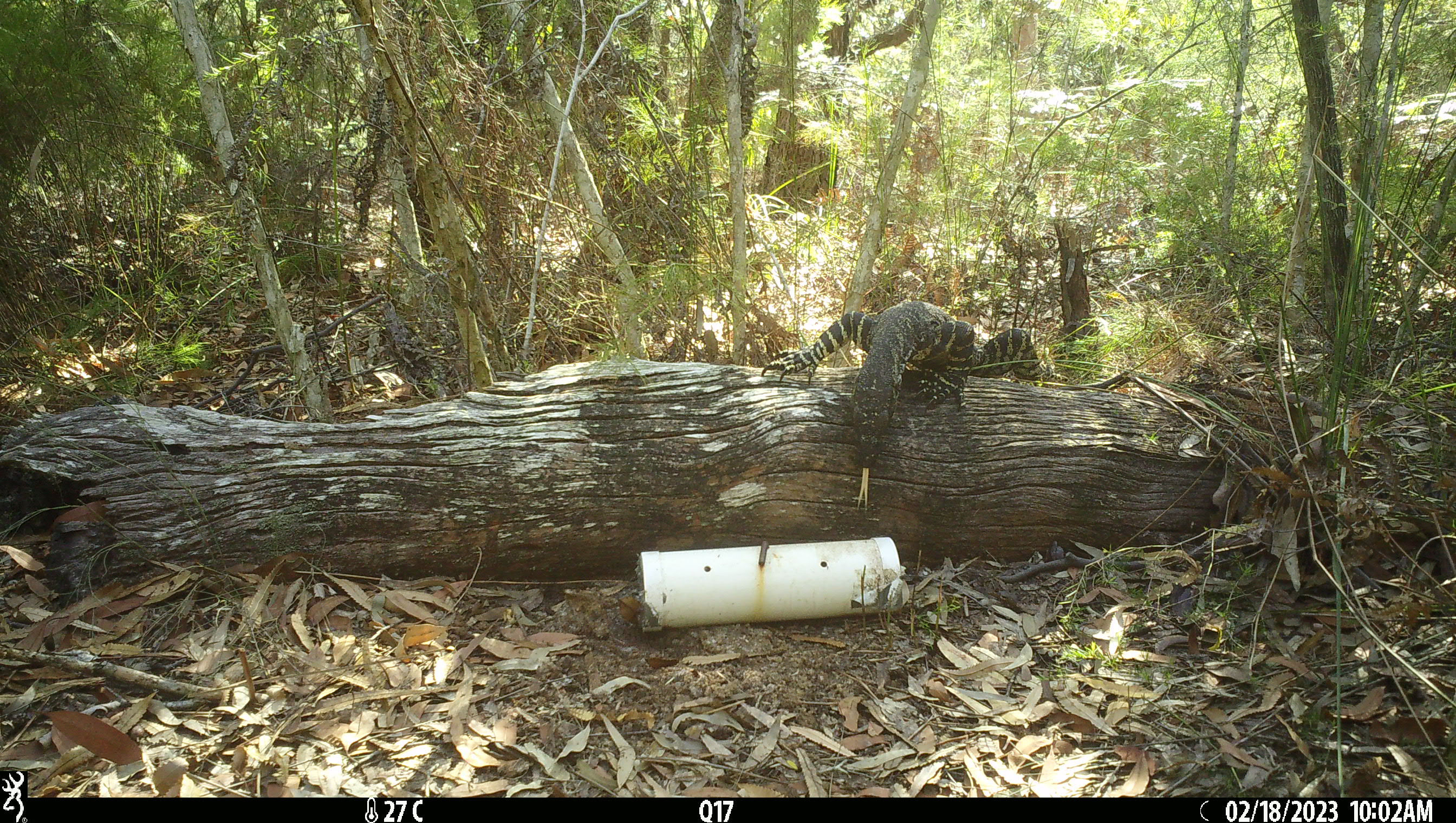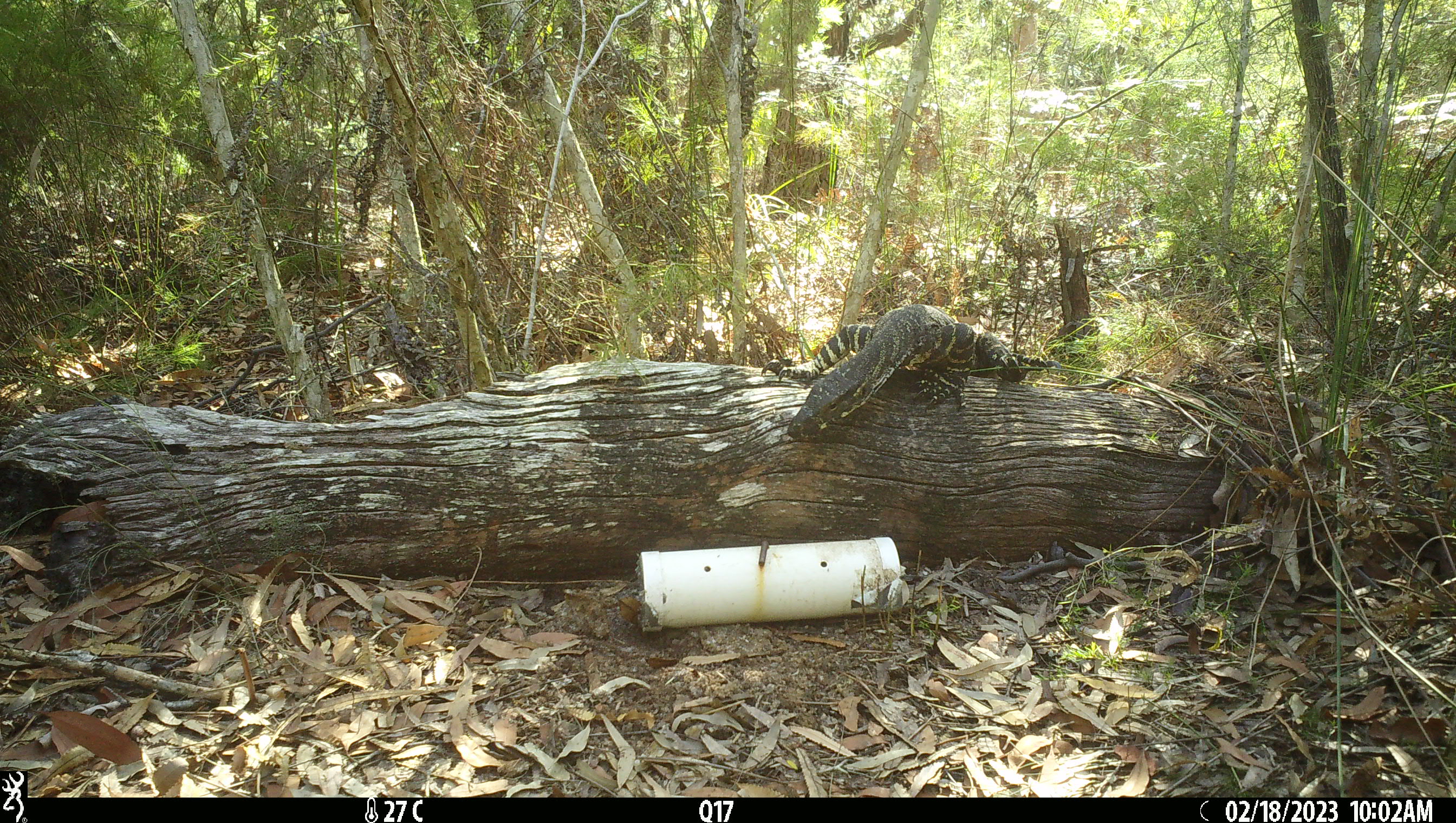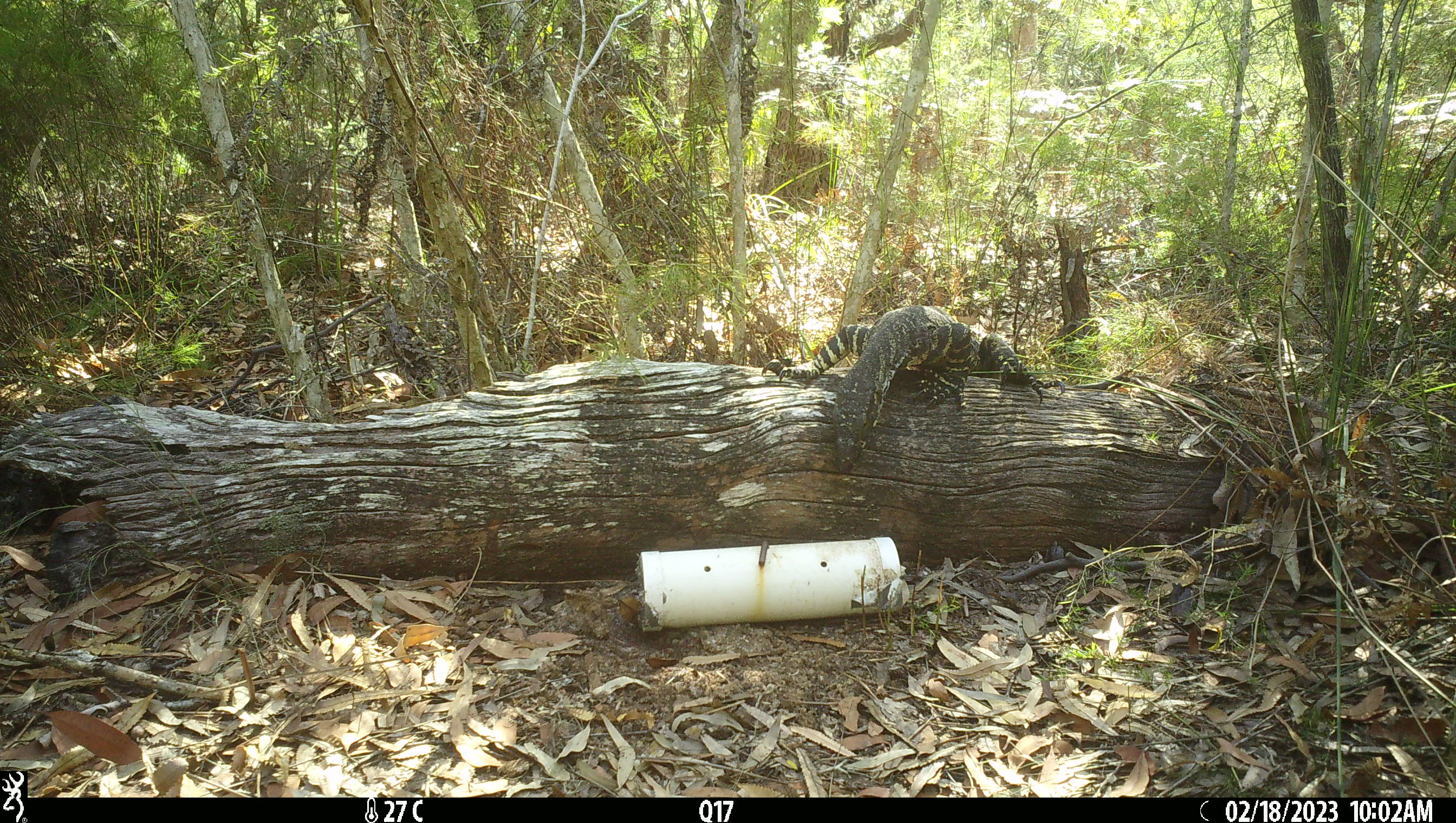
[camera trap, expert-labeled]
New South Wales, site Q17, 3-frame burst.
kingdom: Animalia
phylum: Chordata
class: Reptilia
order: Squamata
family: Varanidae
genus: Varanus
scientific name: Varanus varius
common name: lace monitor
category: goanna